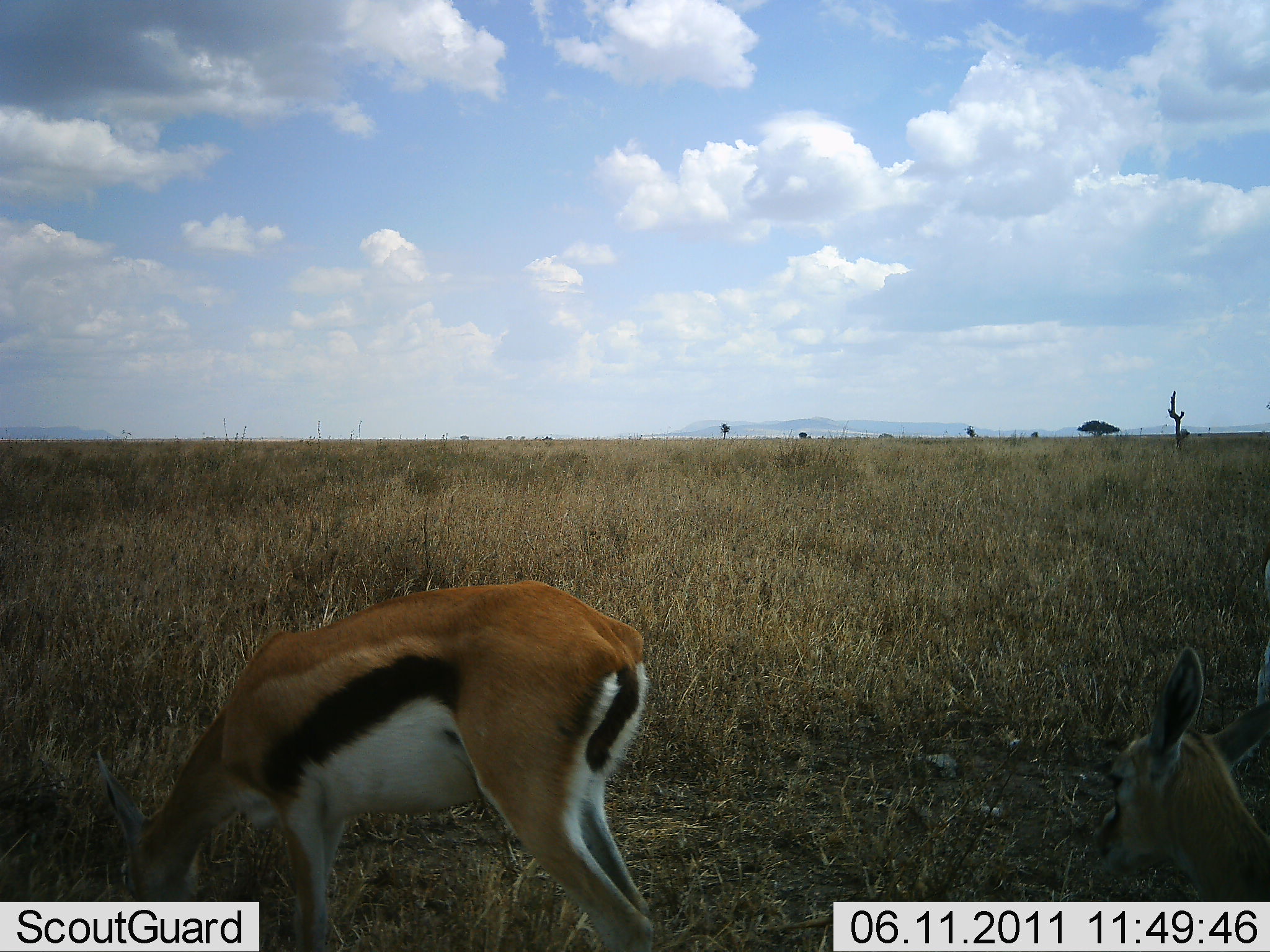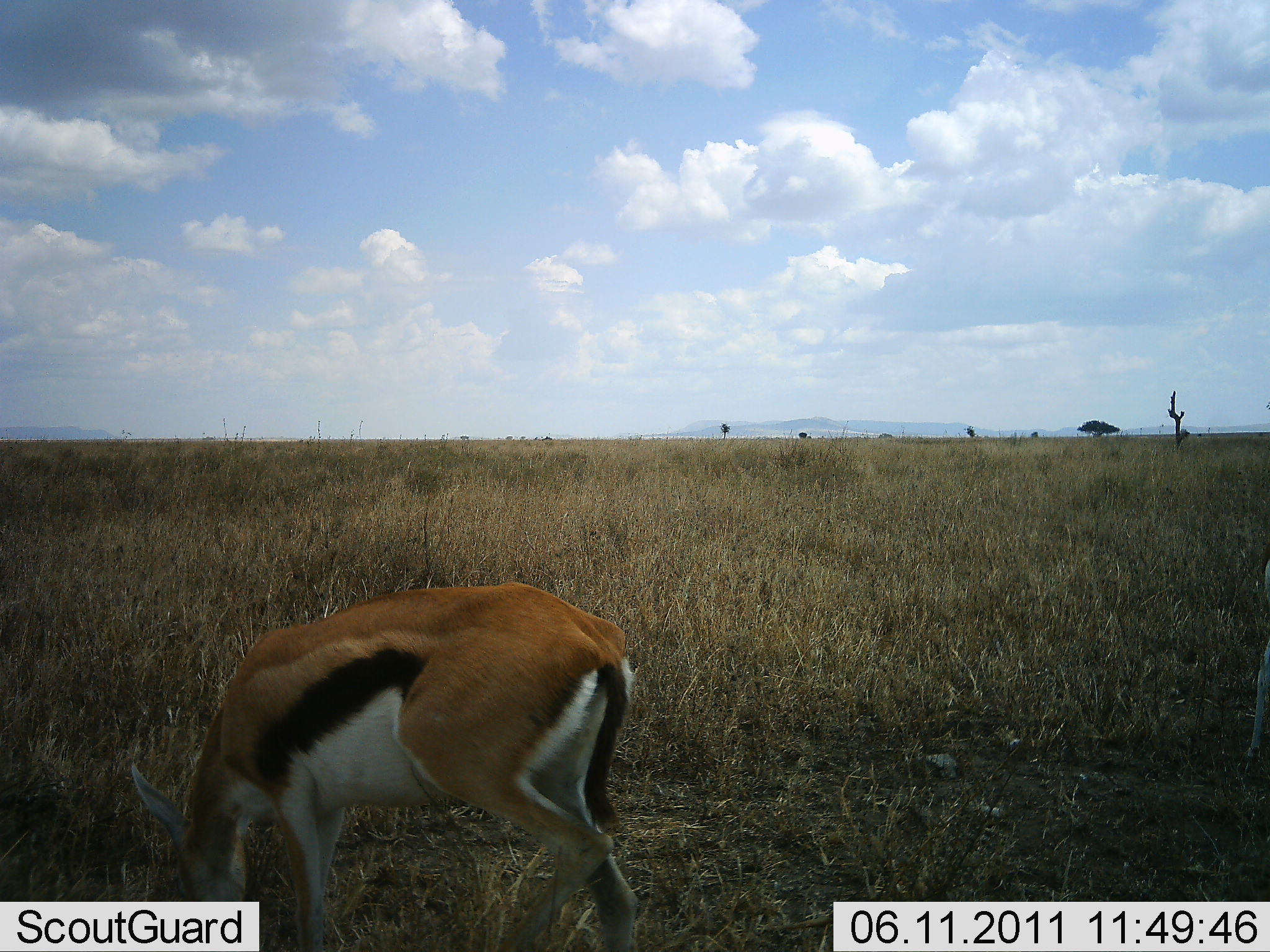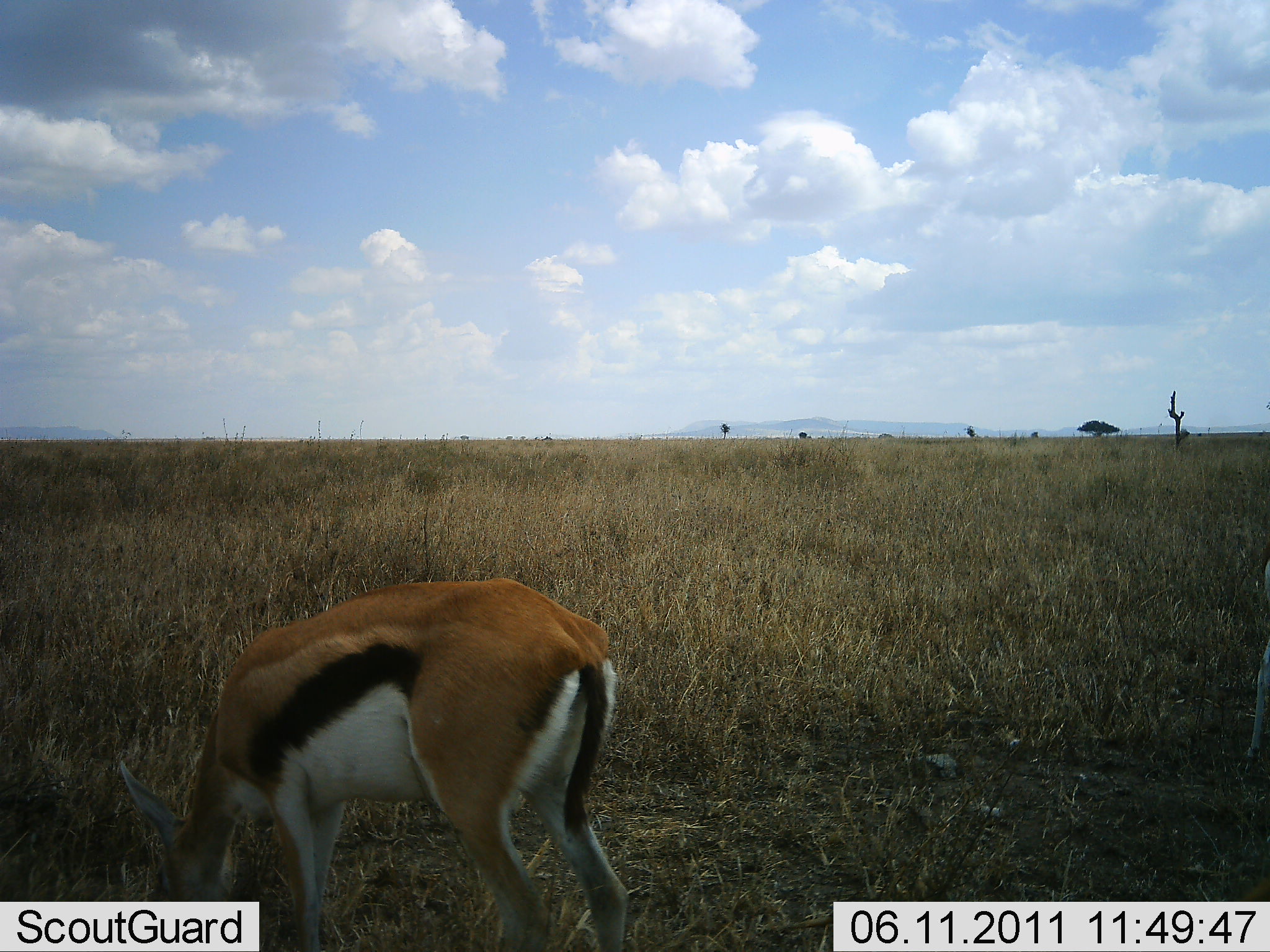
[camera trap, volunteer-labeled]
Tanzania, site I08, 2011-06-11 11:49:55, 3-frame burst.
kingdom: Animalia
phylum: Chordata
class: Mammalia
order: Artiodactyla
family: Bovidae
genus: Eudorcas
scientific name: Eudorcas thomsonii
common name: thomson's gazelle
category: gazellethomsons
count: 2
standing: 21%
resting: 0%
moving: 21%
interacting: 0%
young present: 14%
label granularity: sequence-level